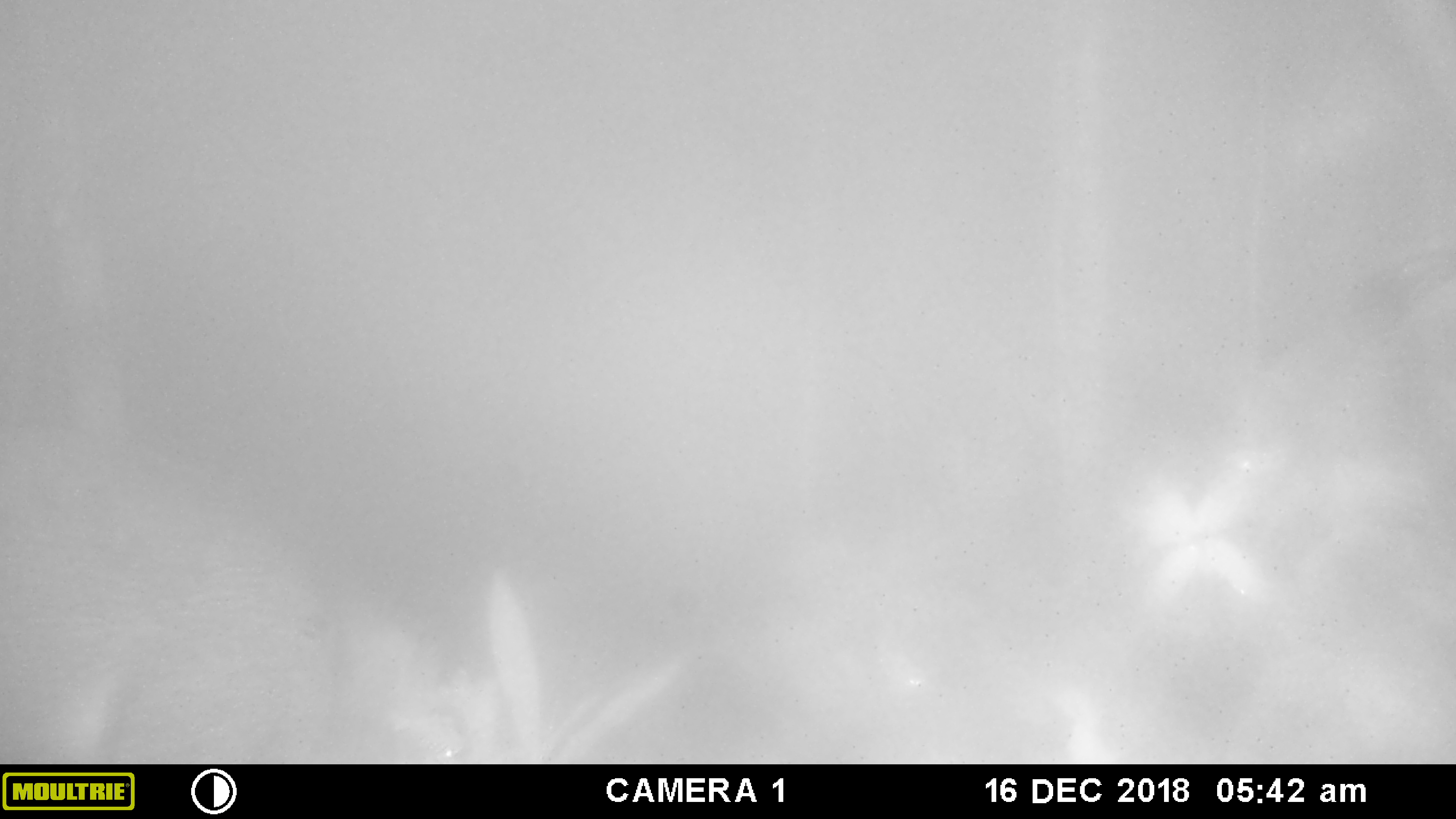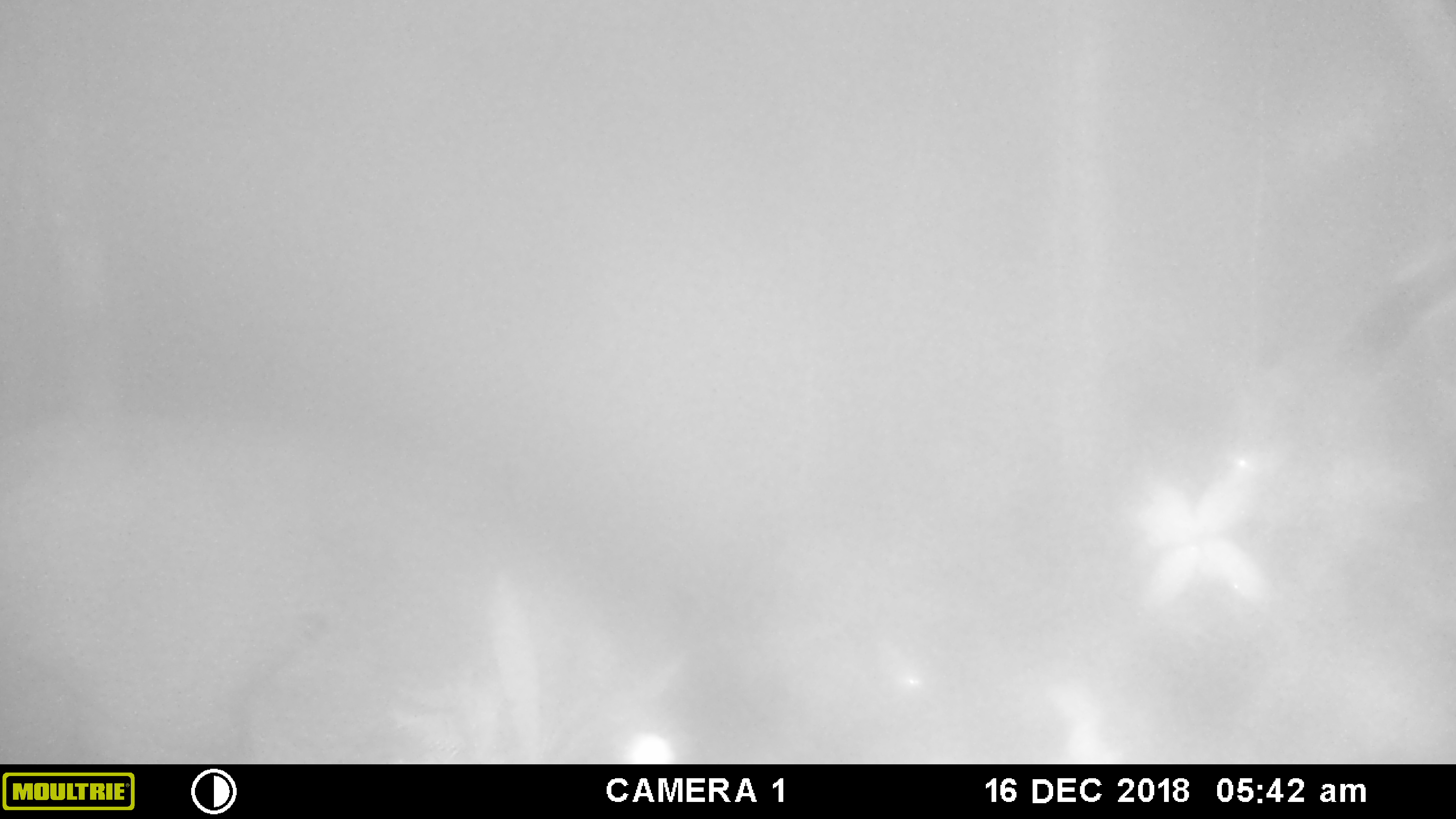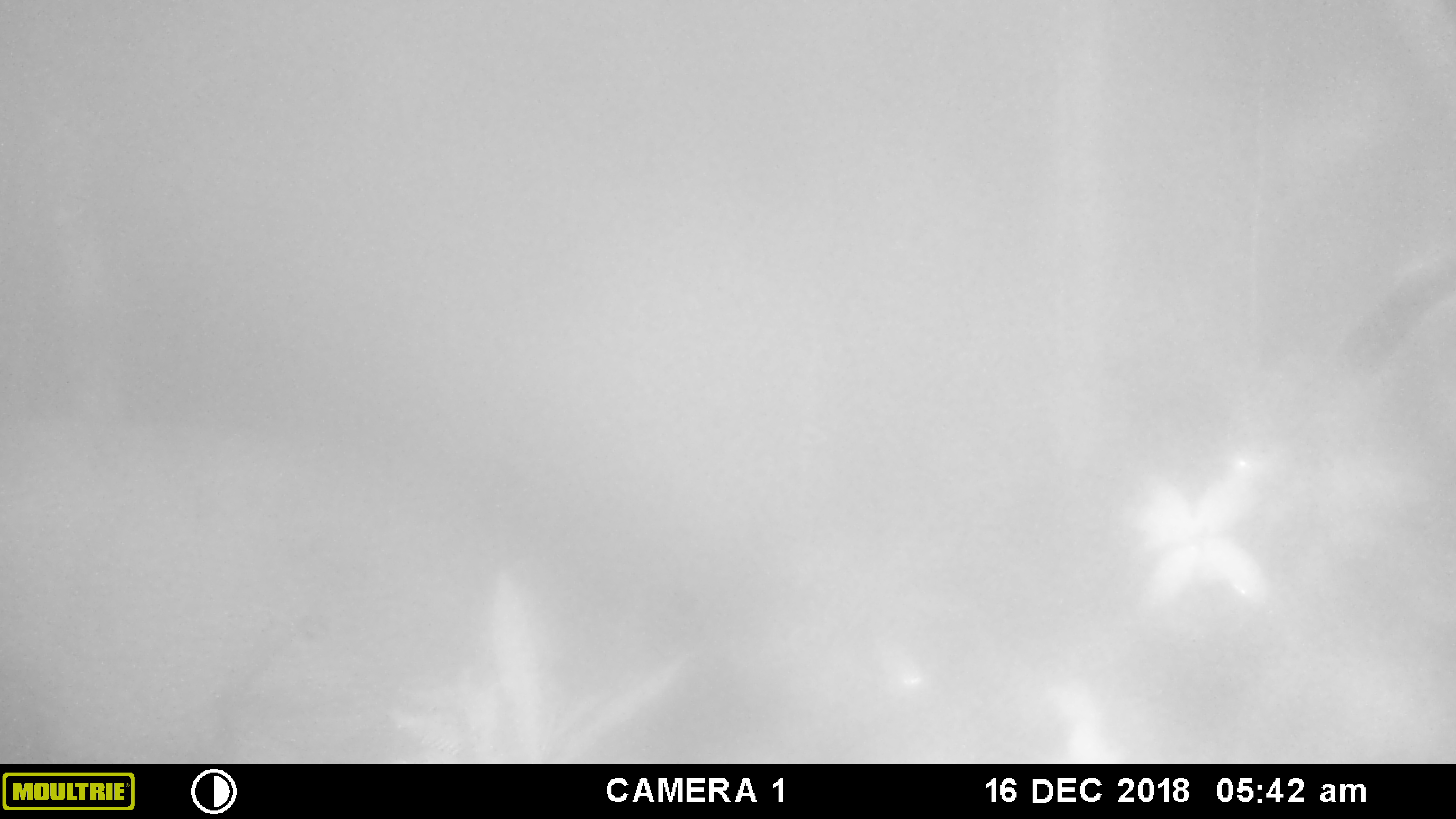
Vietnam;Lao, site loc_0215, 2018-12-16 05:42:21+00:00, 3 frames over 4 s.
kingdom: Animalia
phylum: Chordata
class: Mammalia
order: Artiodactyla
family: Suidae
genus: Sus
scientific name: Sus scrofa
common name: eurasian wild pig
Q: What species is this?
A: Eurasian wild pig (Sus scrofa).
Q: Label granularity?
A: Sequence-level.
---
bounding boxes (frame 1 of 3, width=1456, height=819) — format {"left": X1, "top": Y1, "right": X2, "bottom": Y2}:
eurasian wild pig: {"left": 0, "top": 410, "right": 469, "bottom": 763}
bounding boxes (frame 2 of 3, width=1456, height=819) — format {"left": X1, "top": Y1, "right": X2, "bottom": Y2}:
eurasian wild pig: {"left": 0, "top": 410, "right": 701, "bottom": 763}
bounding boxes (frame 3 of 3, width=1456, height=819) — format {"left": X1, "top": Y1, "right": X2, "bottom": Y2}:
eurasian wild pig: {"left": 0, "top": 417, "right": 784, "bottom": 763}